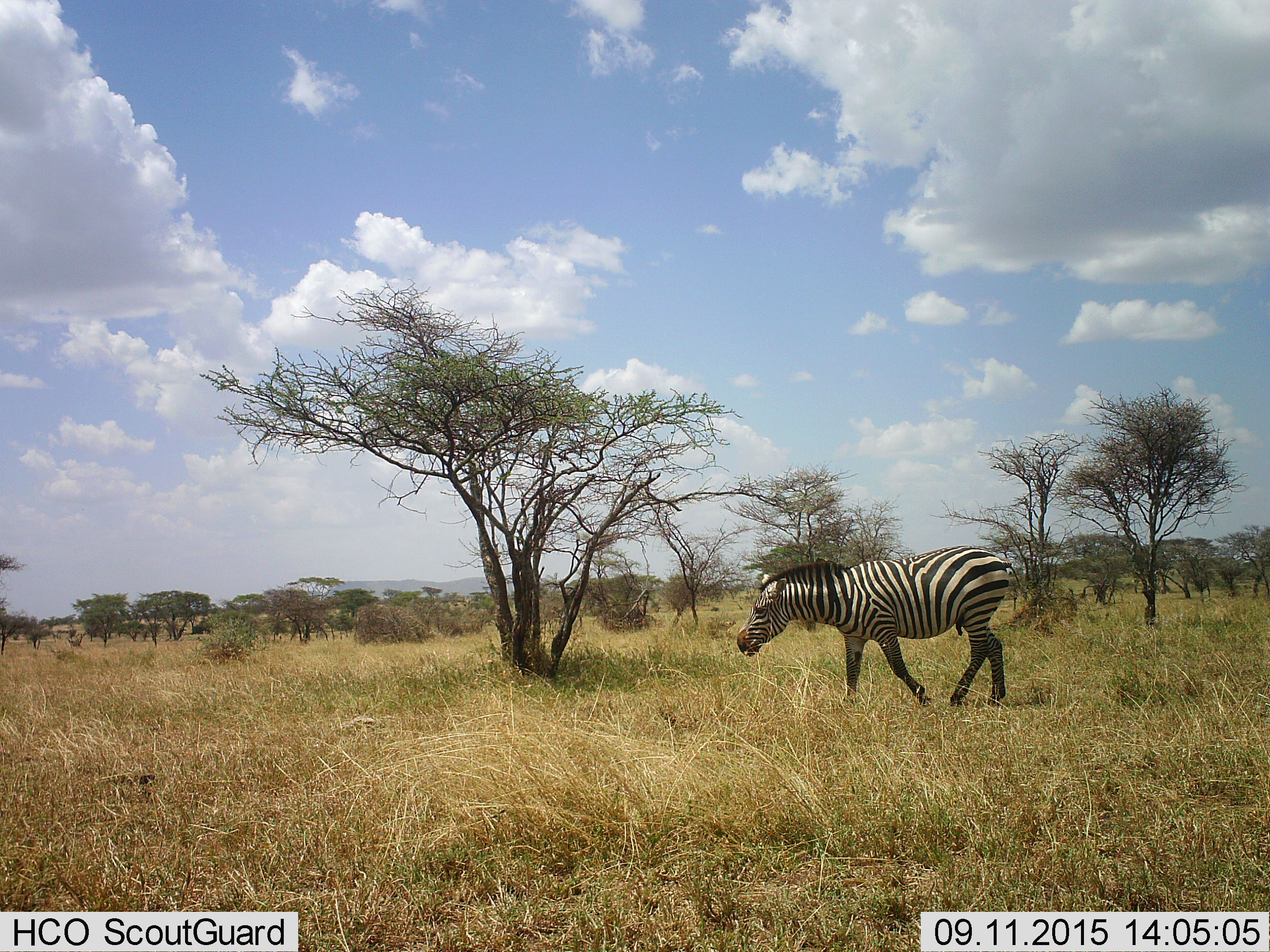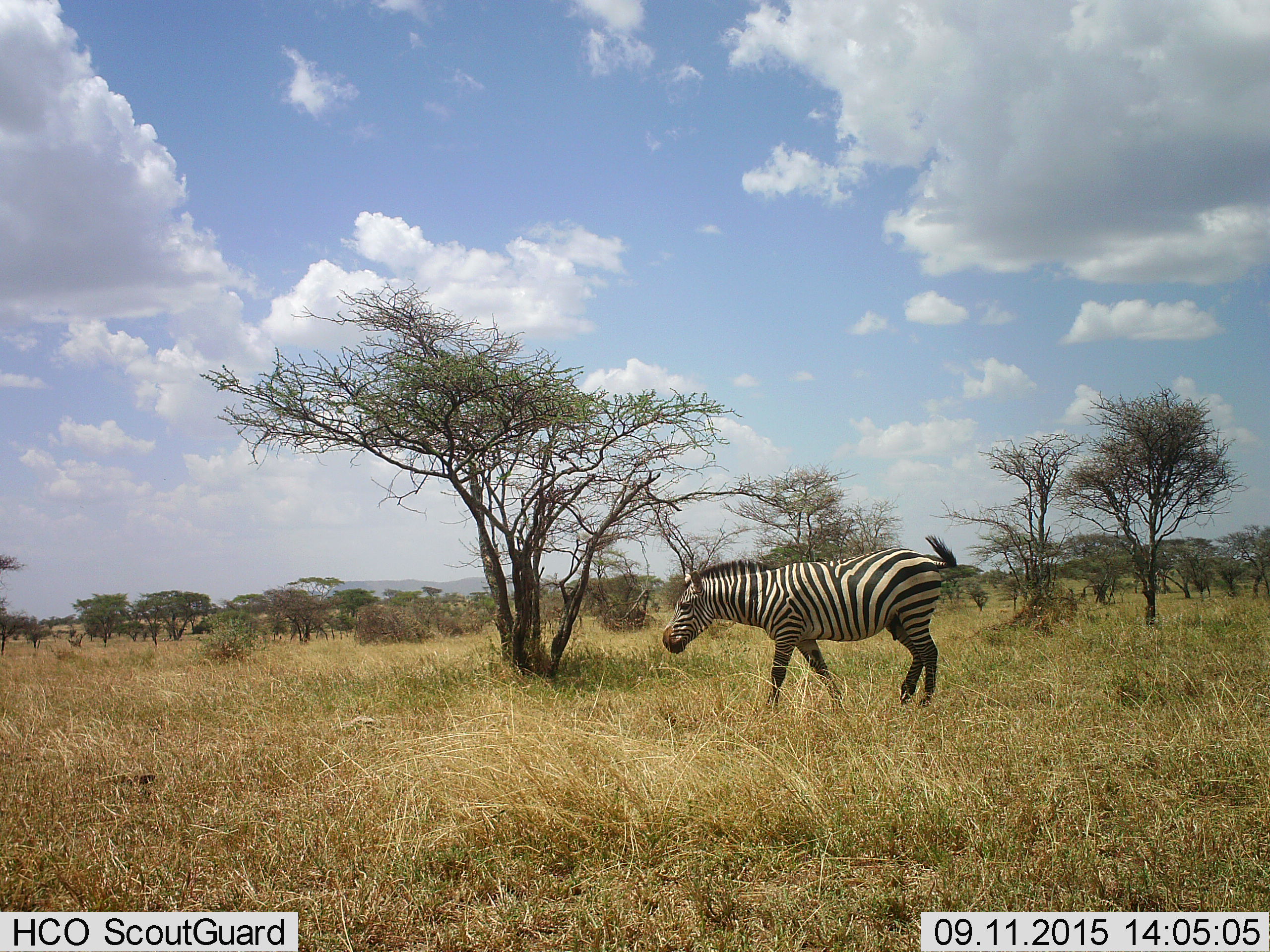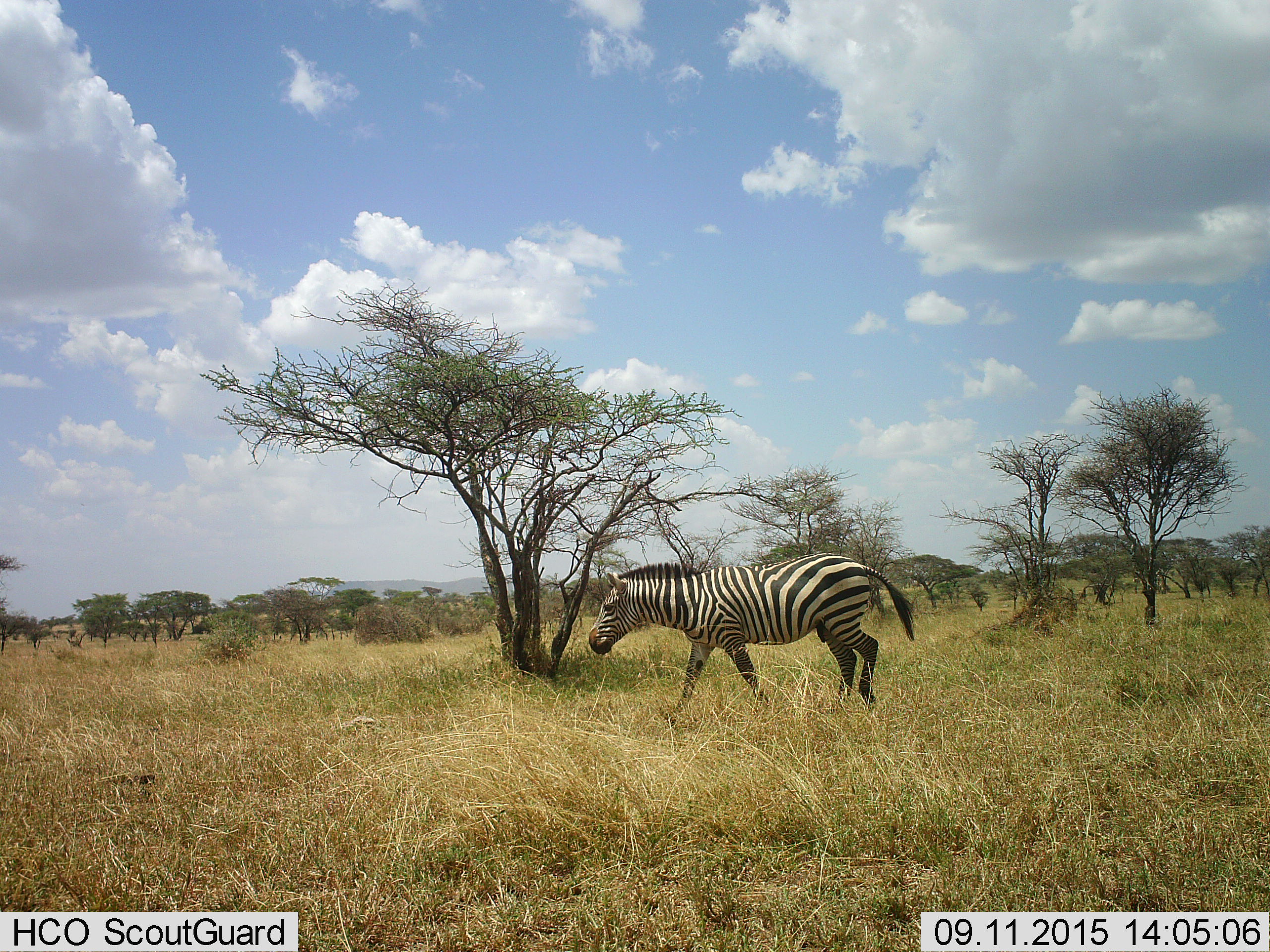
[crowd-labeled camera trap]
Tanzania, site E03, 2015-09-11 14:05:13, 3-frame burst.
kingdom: Animalia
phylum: Chordata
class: Mammalia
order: Perissodactyla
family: Equidae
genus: Equus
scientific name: Equus quagga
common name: plains zebra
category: zebra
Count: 1.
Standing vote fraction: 0%.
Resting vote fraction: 0%.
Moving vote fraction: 100%.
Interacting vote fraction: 0%.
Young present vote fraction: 0%.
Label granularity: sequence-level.